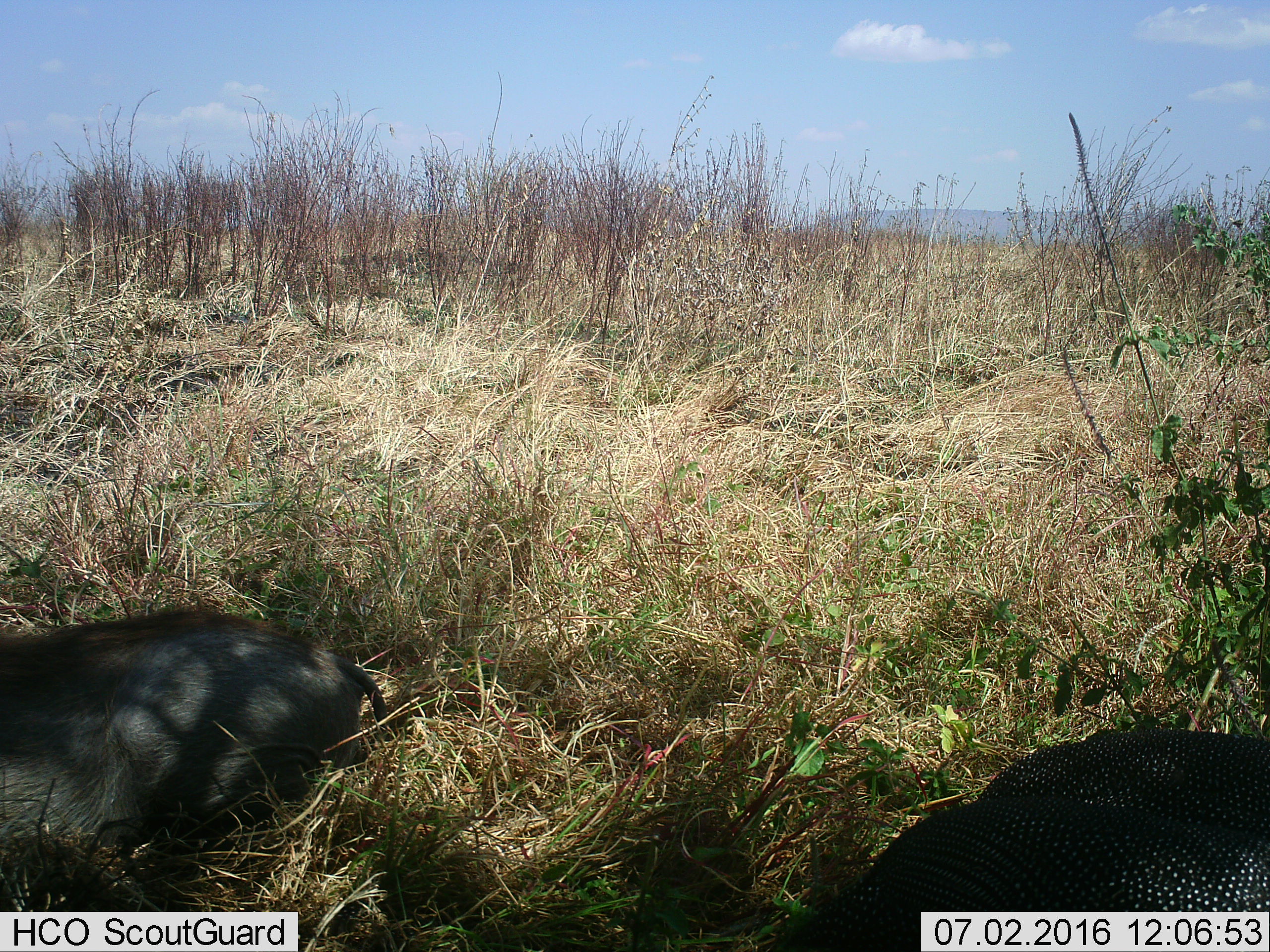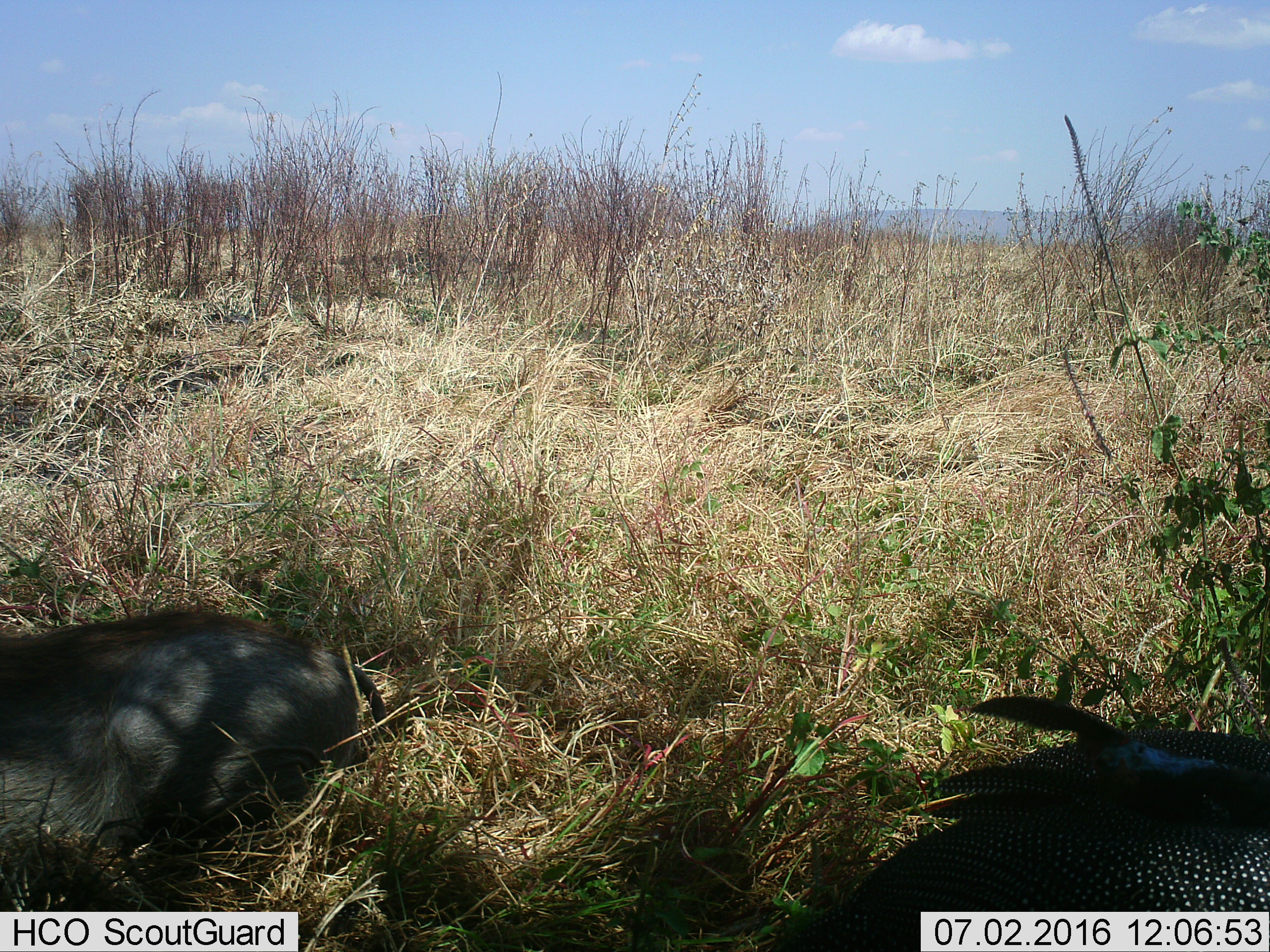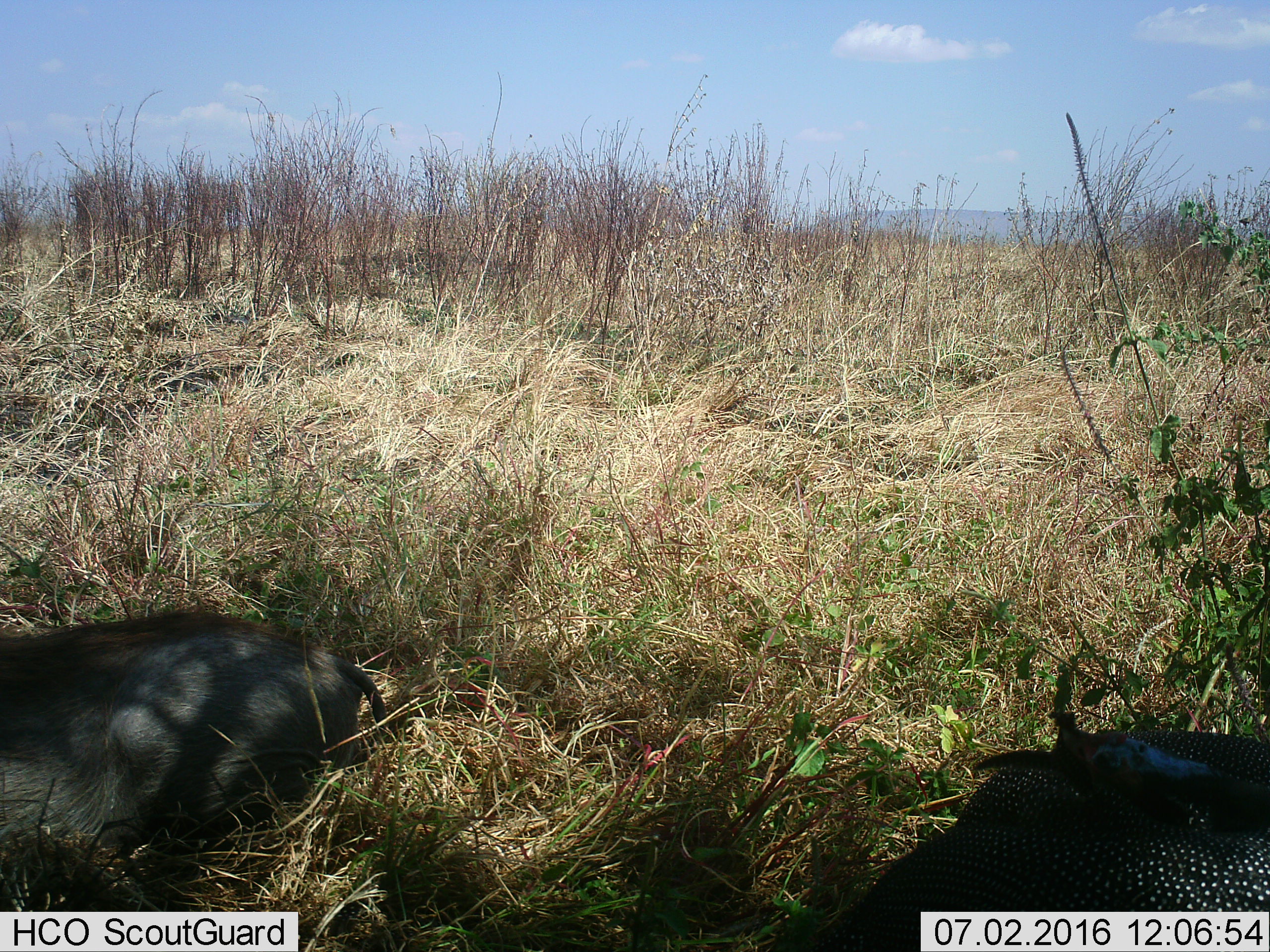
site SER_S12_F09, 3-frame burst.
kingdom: Animalia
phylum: Chordata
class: Mammalia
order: Artiodactyla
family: Suidae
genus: Phacochoerus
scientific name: Phacochoerus africanus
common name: warthog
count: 1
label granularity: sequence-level